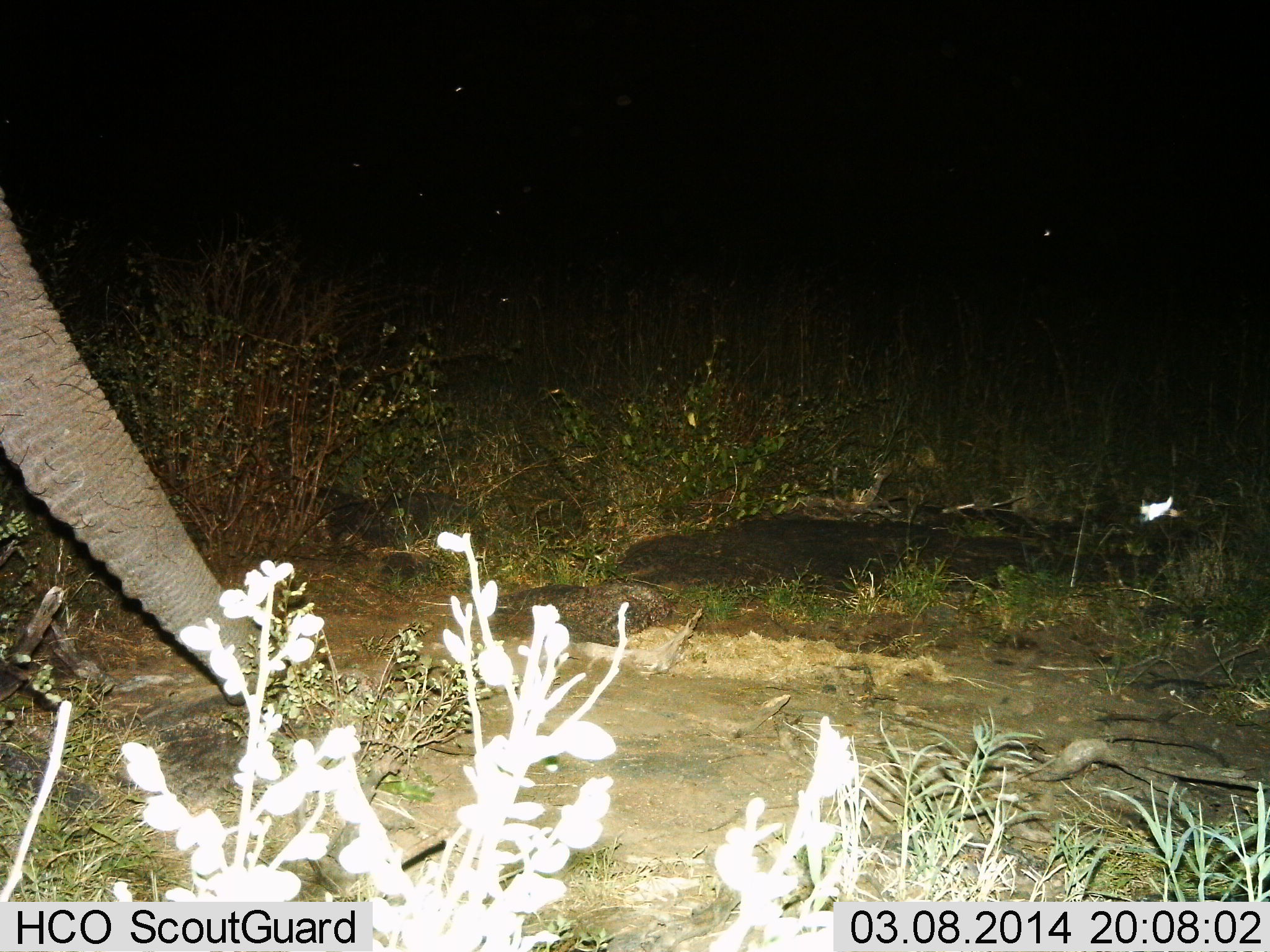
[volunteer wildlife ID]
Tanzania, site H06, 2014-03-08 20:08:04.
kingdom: Animalia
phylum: Chordata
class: Mammalia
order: Proboscidea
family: Elephantidae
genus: Loxodonta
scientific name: Loxodonta africana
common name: african bush elephant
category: elephant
Elephant (african bush elephant) (Loxodonta africana), count 1. Behavior (volunteer vote fractions): standing 90%, resting 0%, moving 20%, interacting 0%. Young present (vote fraction): 0%. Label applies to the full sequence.